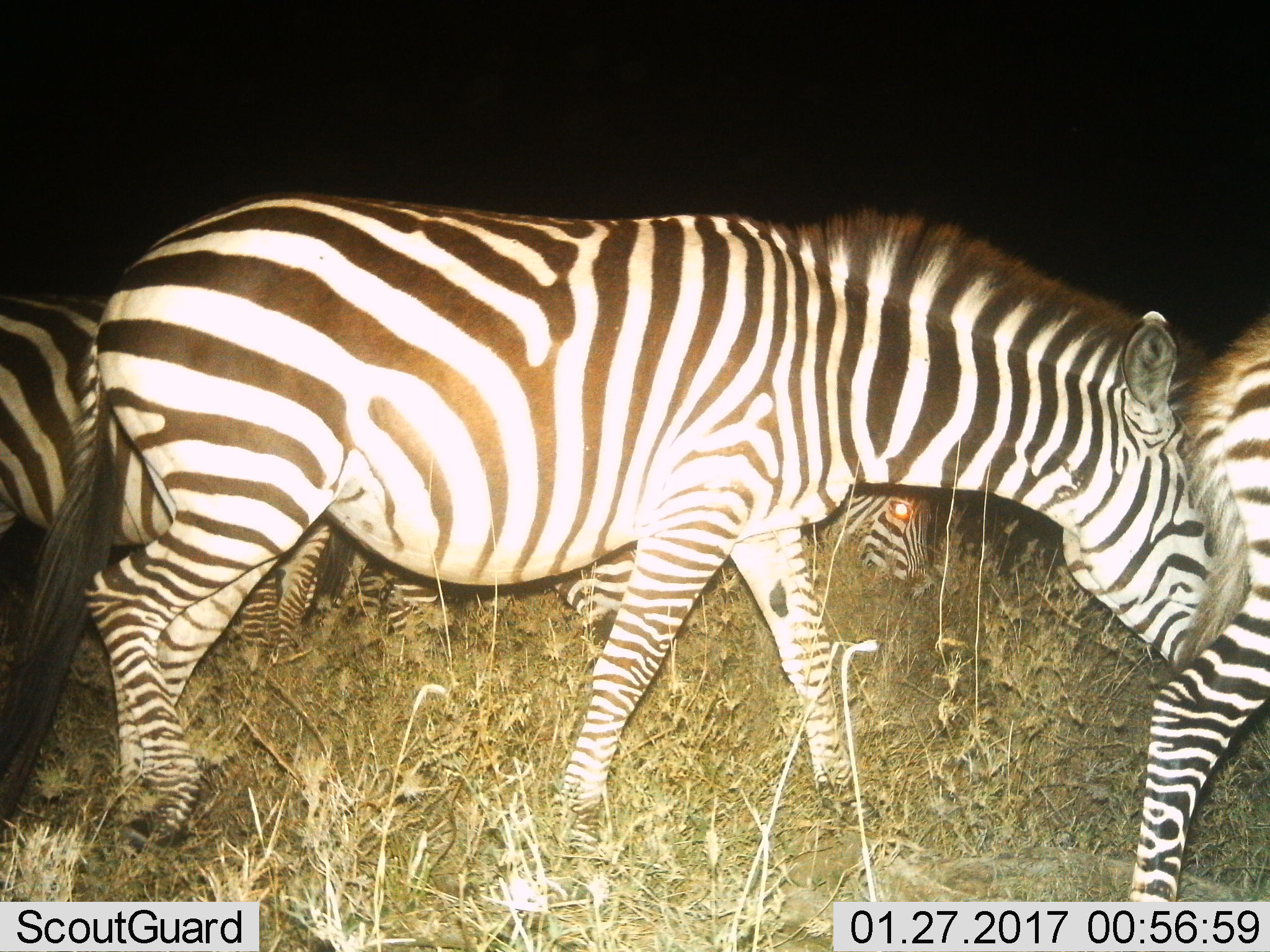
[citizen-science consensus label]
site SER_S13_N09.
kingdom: Animalia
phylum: Chordata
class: Mammalia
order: Perissodactyla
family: Equidae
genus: Equus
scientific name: Equus quagga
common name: plains zebra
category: zebraplains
Zebraplains (plains zebra) (Equus quagga), count 5. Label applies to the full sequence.